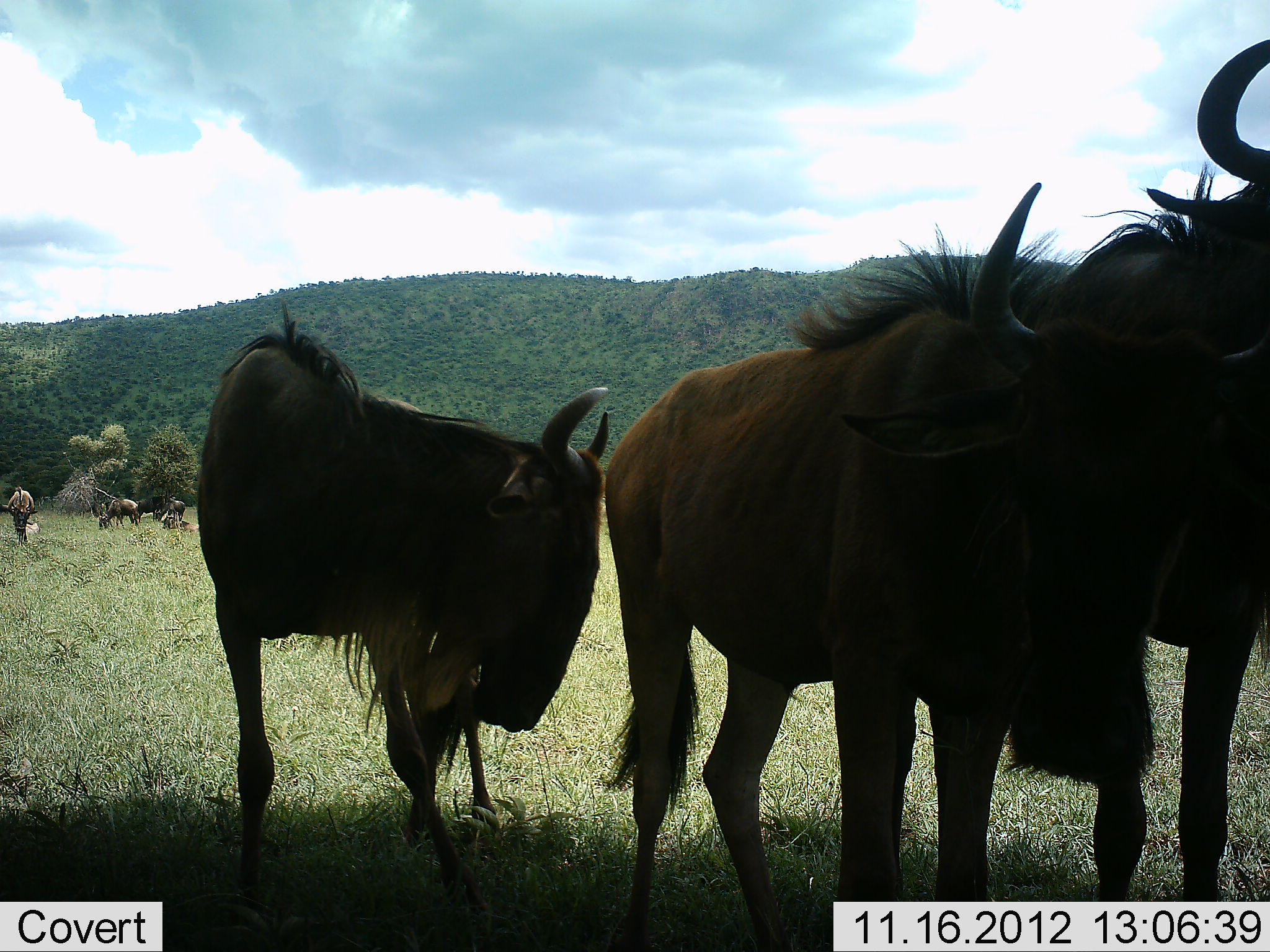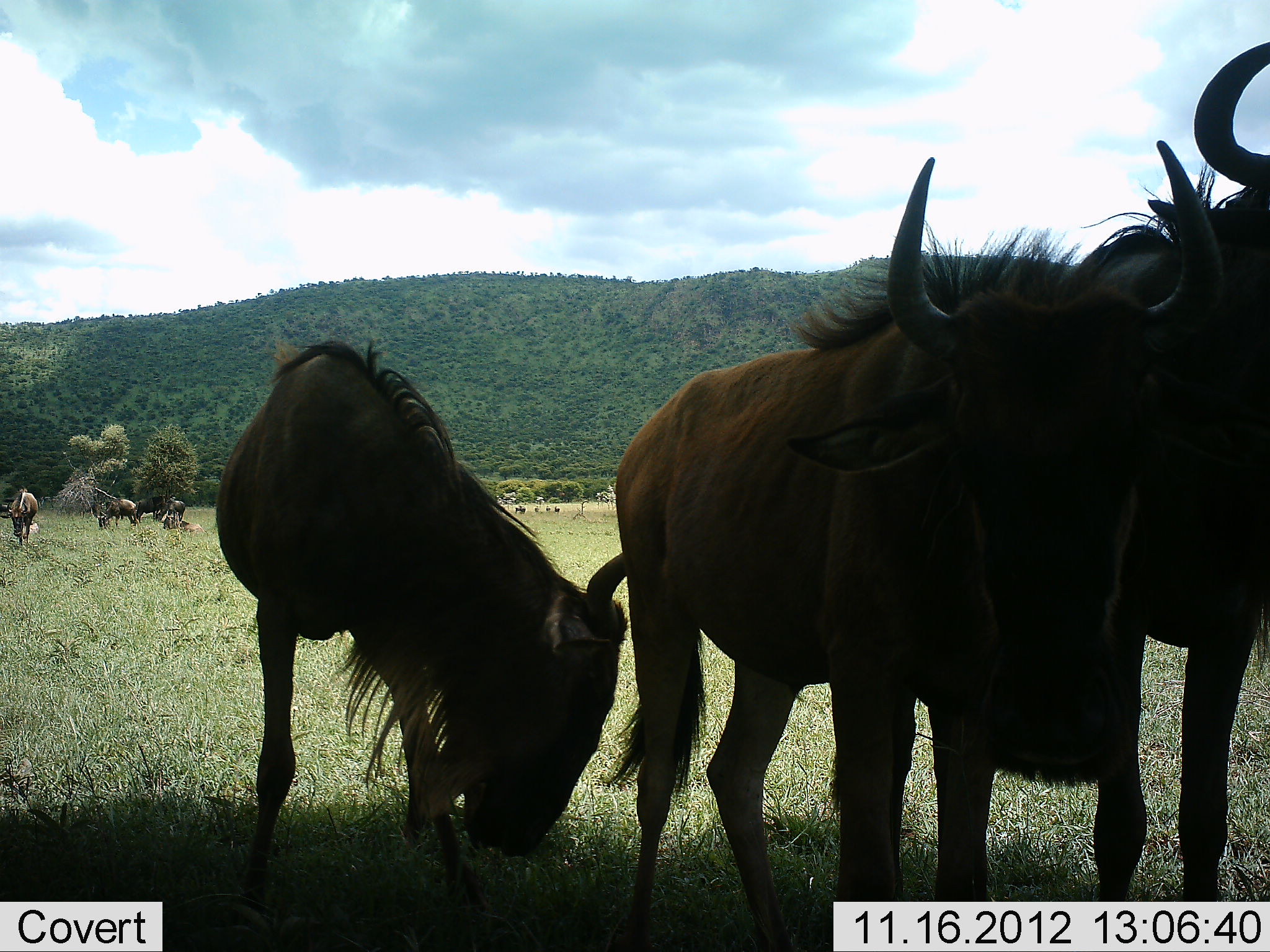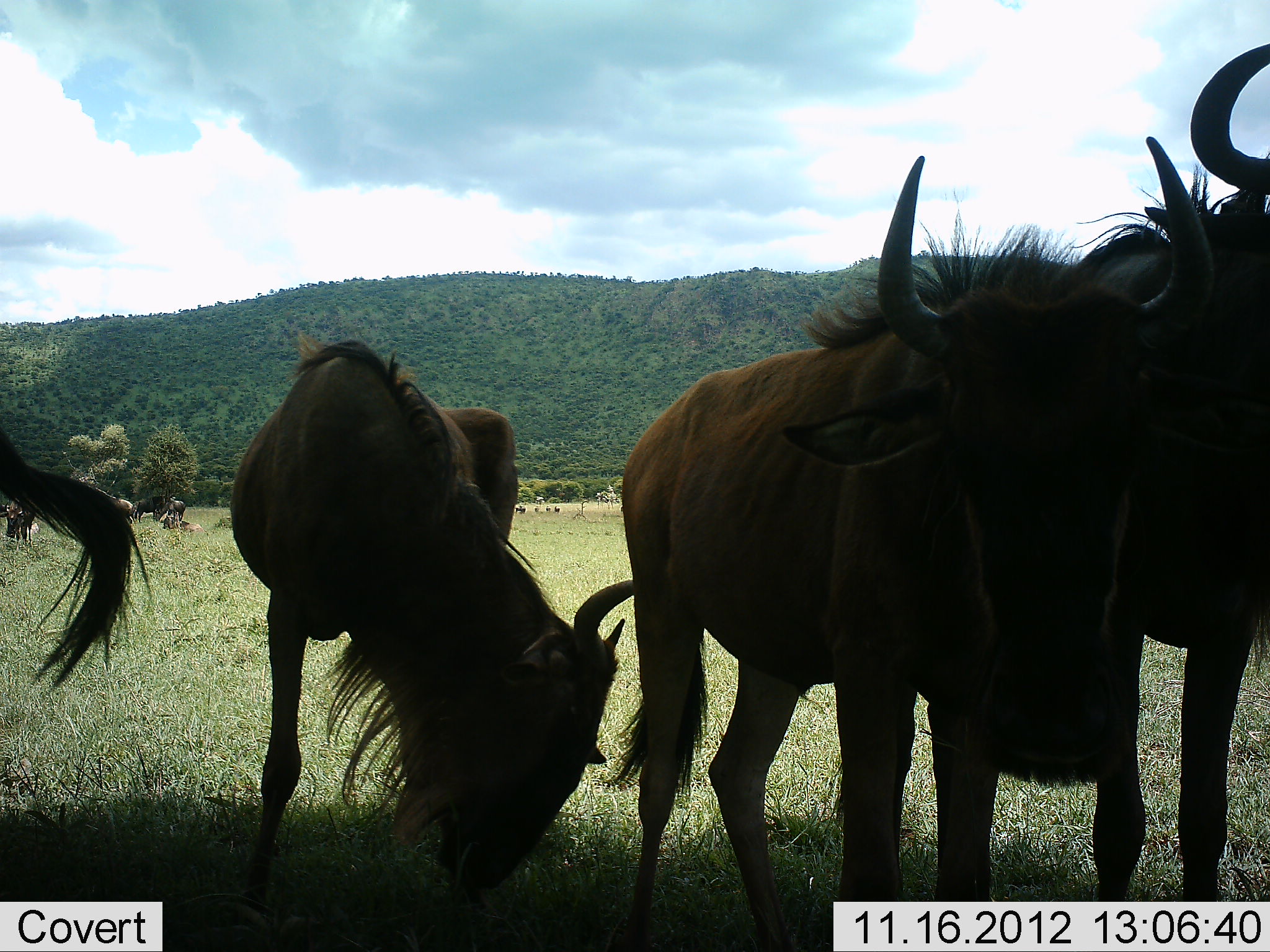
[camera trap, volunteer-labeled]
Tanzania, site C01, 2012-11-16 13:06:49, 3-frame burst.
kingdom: Animalia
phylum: Chordata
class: Mammalia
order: Artiodactyla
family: Bovidae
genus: Connochaetes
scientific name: Connochaetes taurinus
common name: blue wildebeest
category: wildebeest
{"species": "wildebeest (blue wildebeest) (Connochaetes taurinus)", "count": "7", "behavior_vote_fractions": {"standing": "80%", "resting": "10%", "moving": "10%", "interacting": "10%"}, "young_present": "0%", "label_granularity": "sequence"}